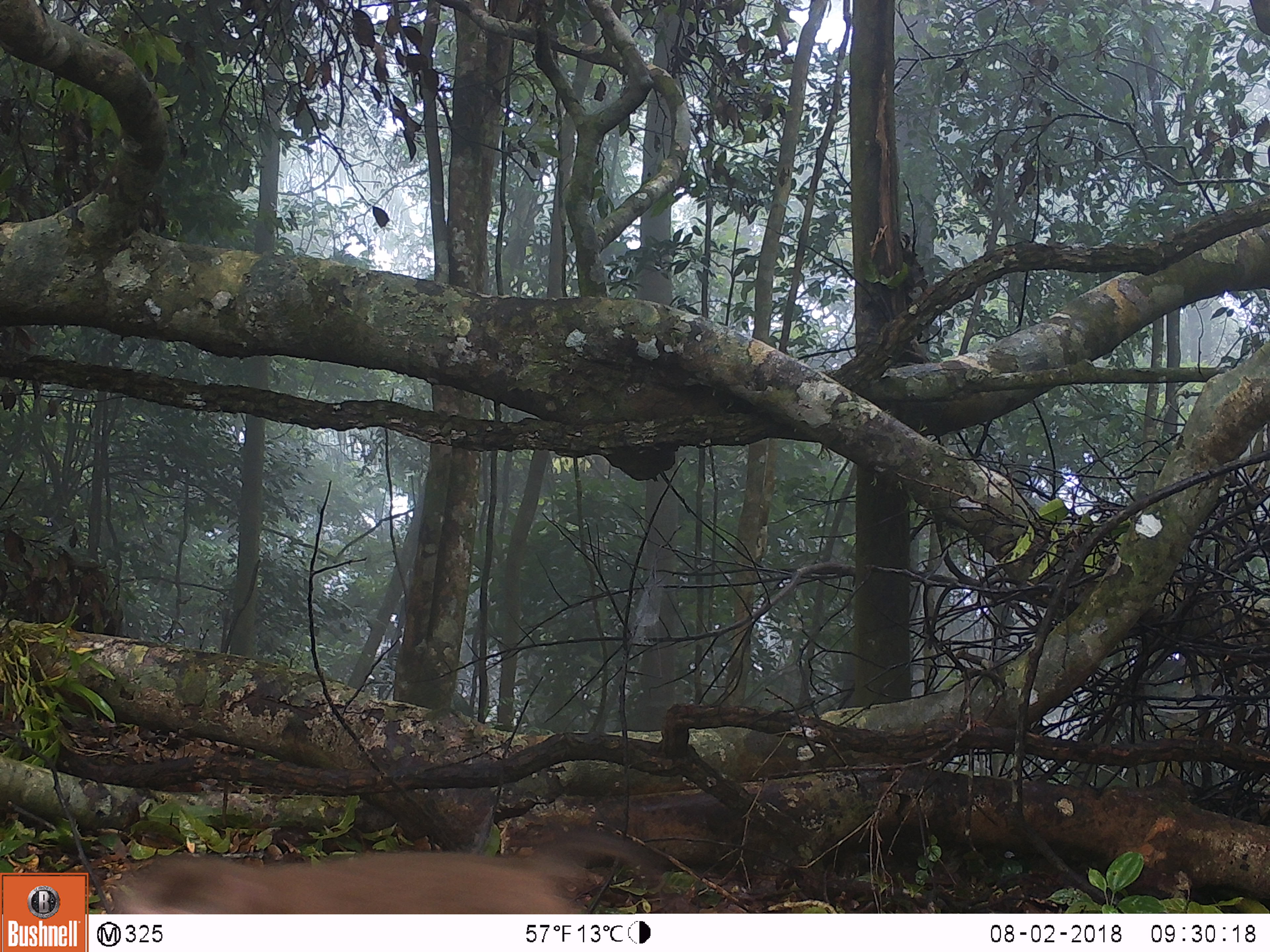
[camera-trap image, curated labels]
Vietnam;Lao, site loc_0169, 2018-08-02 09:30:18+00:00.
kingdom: Animalia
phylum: Chordata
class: Mammalia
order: Primates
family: Cercopithecidae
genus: Macaca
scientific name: Macaca nemestrina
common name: pig-tailed macaque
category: pig tailed macaque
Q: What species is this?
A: Pig tailed macaque (pig-tailed macaque) (Macaca nemestrina).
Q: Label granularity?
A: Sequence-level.